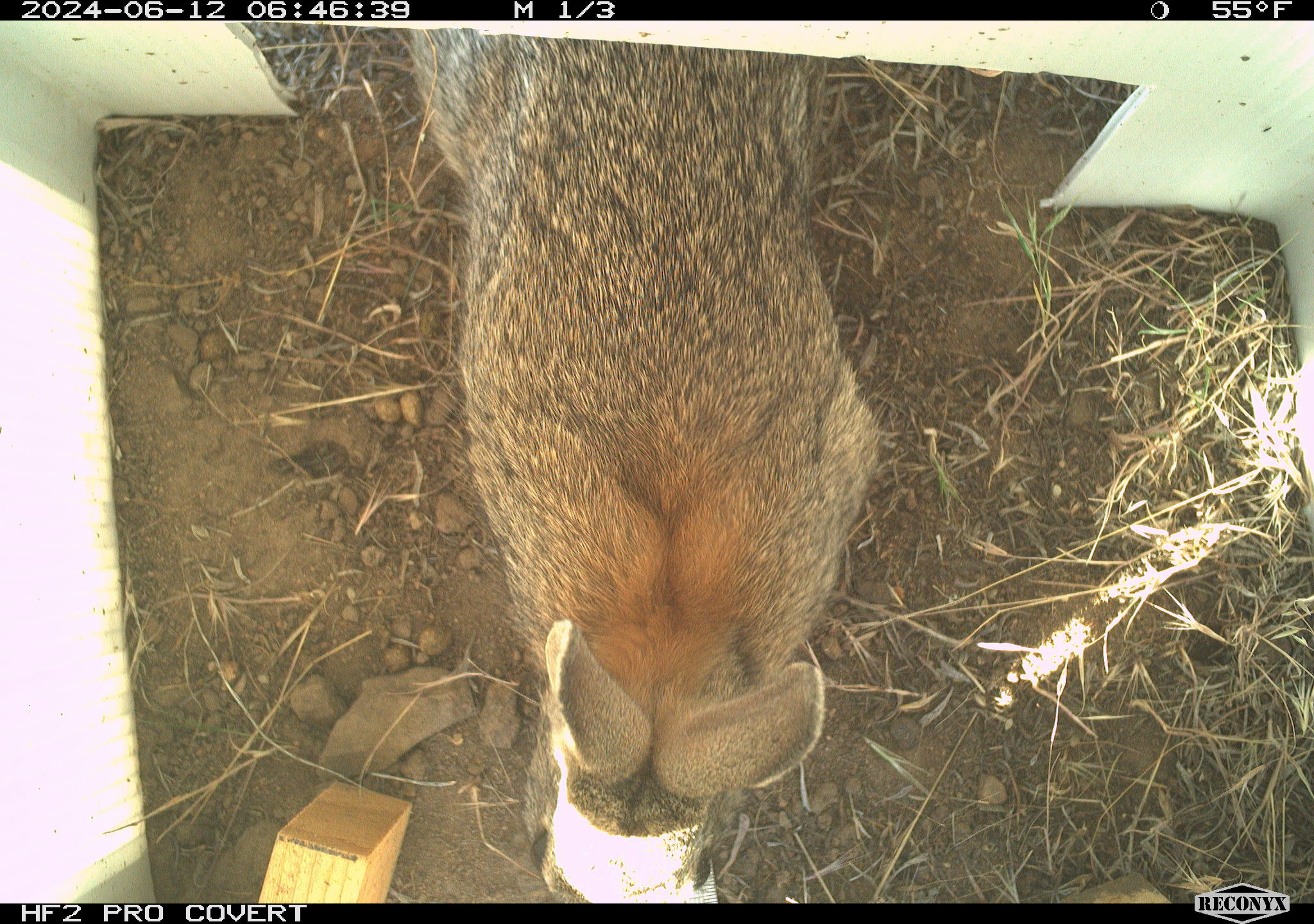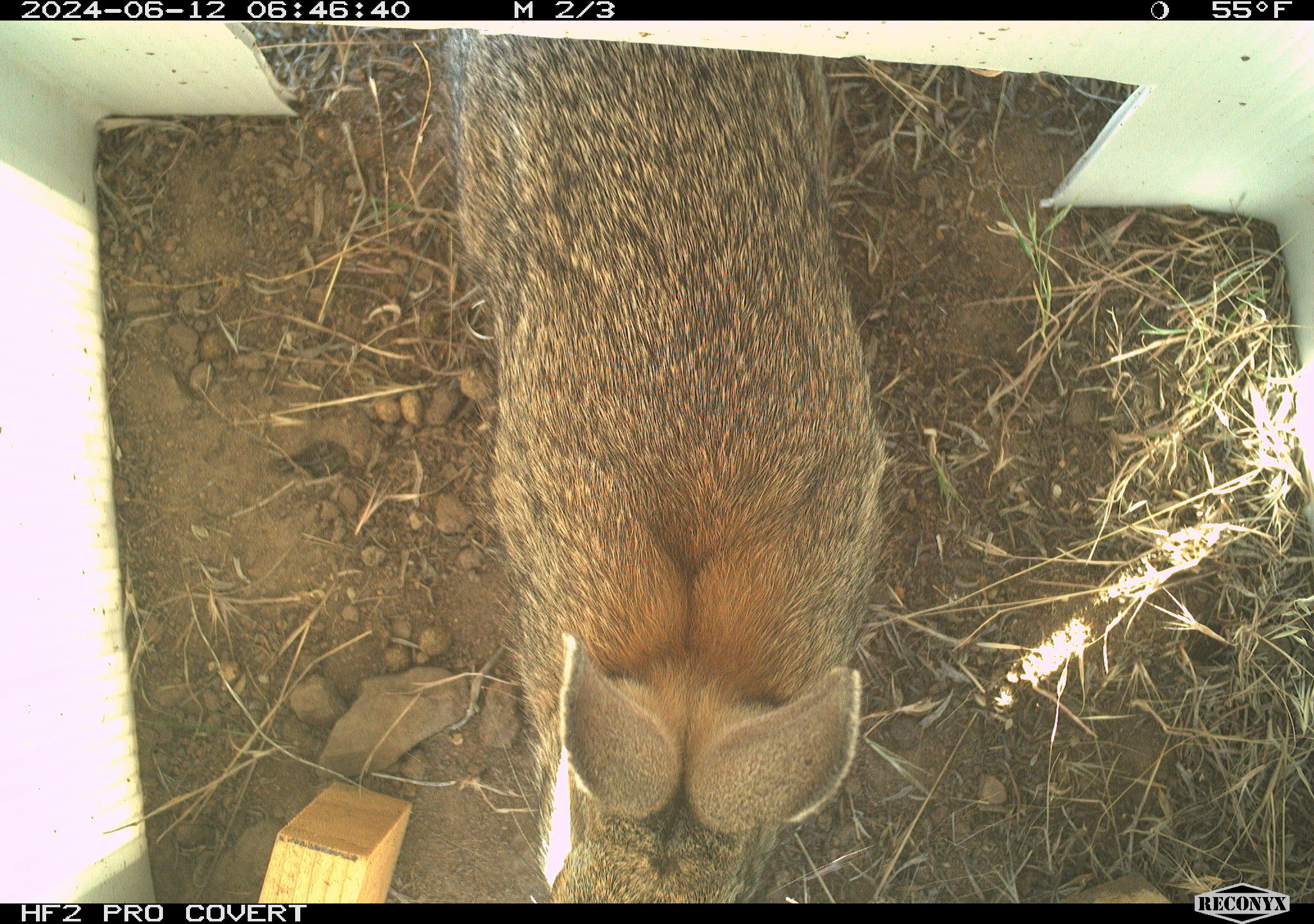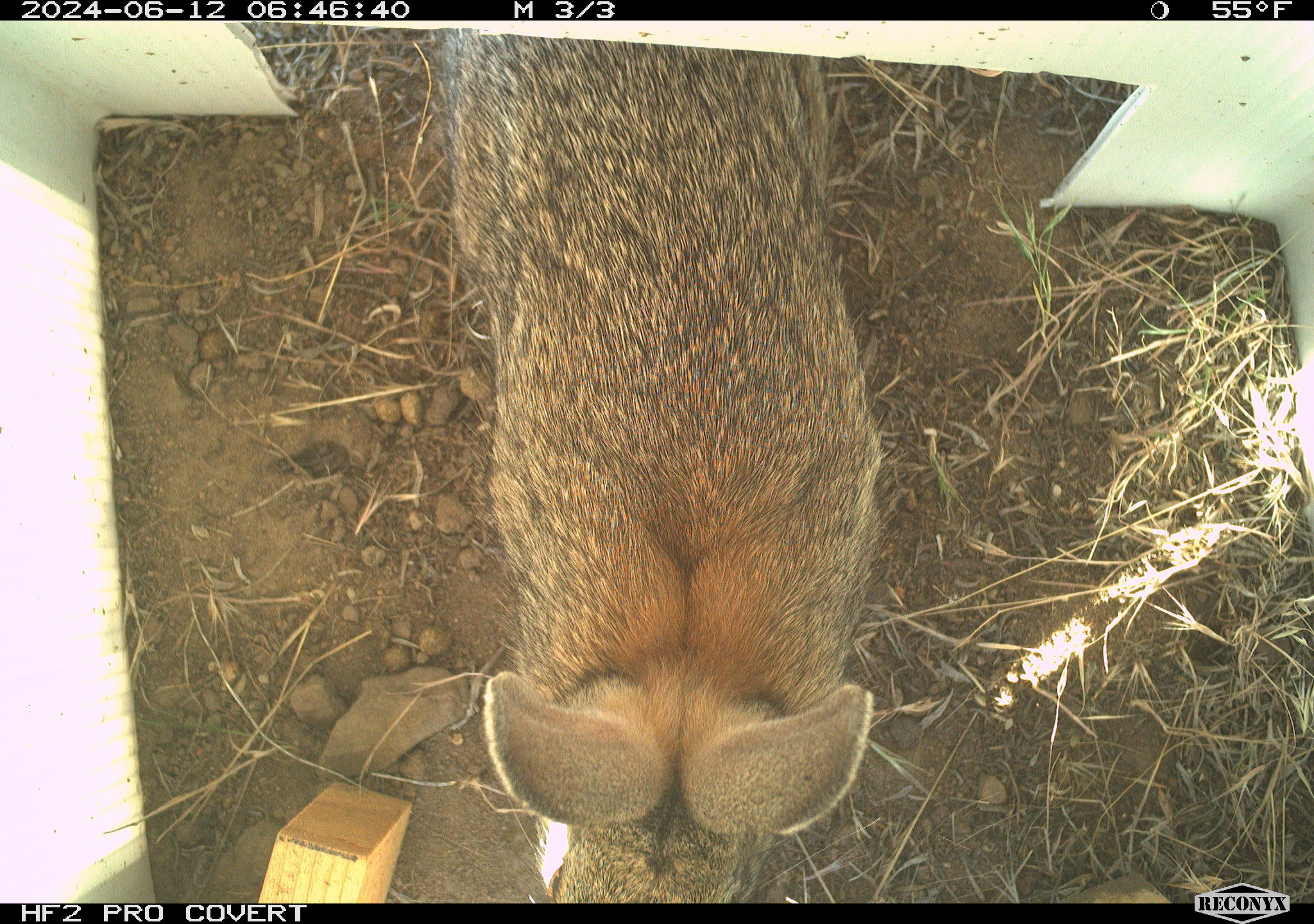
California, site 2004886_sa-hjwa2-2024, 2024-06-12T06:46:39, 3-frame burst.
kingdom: Animalia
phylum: Chordata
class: Mammalia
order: Lagomorpha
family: Leporidae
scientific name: Leporidae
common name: rabbit or hare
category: rabbit and hare family